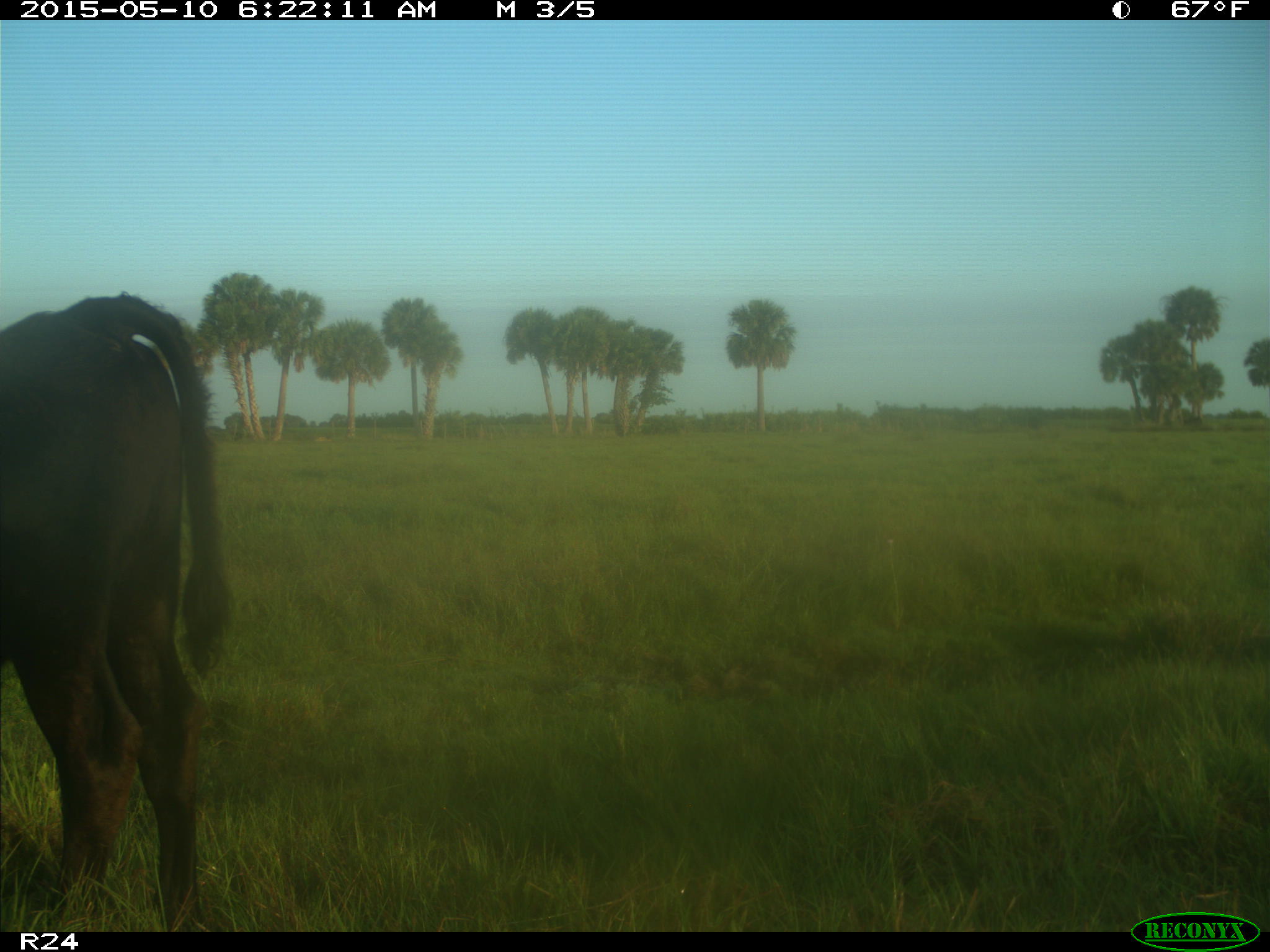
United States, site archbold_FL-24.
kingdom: Animalia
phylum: Chordata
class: Mammalia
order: Artiodactyla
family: Bovidae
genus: Bos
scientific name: Bos taurus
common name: domestic cow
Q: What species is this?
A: Bos taurus (domestic cow).